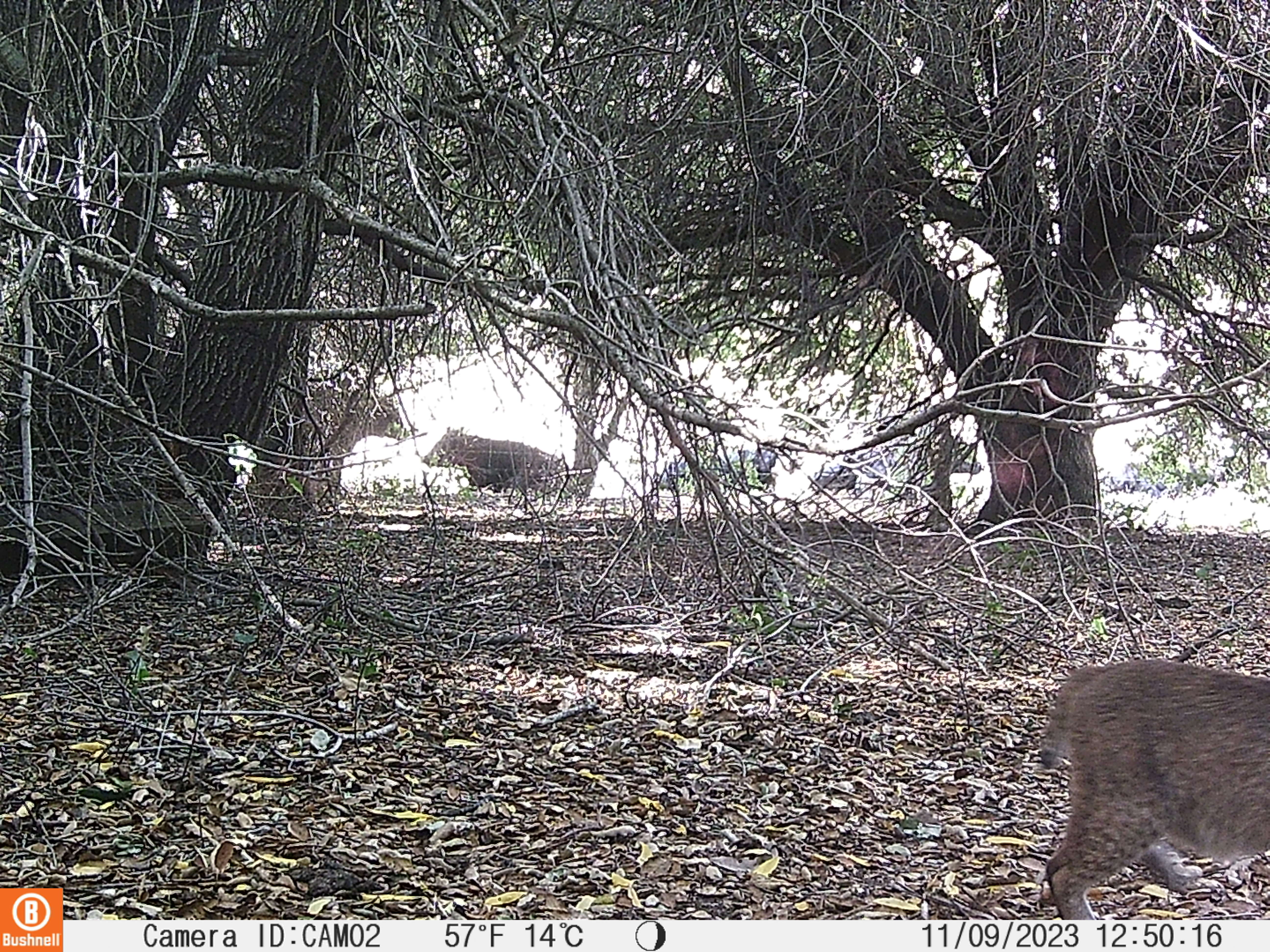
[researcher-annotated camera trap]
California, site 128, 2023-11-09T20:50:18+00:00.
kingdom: Animalia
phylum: Chordata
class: Mammalia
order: Carnivora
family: Felidae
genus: Lynx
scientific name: Lynx rufus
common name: bobcat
Bobcat (Lynx rufus).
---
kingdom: Animalia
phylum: Chordata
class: Mammalia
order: Carnivora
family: Ursidae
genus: Ursus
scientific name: Ursus americanus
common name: american black bear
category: black bear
Black bear (american black bear) (Ursus americanus).